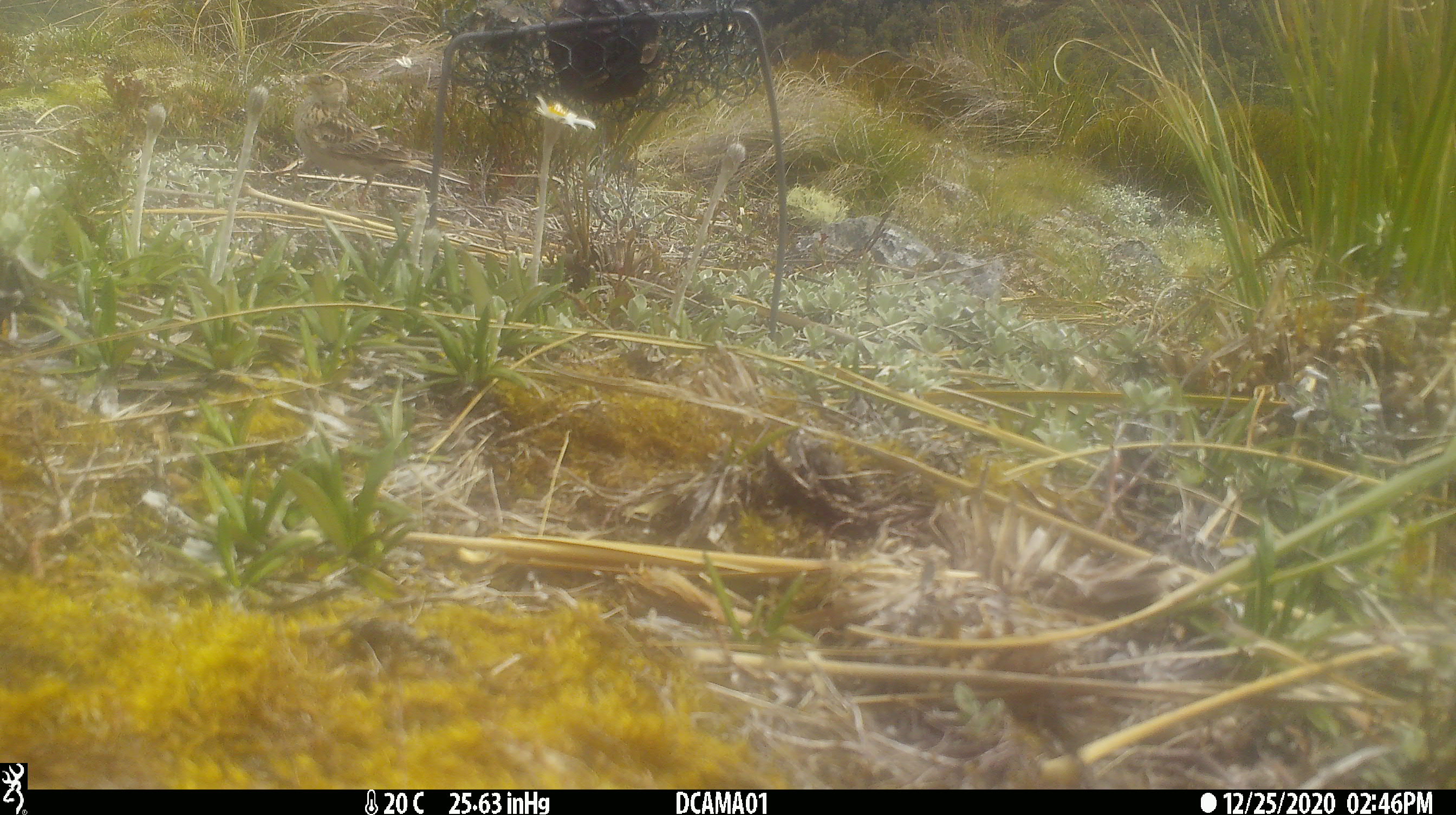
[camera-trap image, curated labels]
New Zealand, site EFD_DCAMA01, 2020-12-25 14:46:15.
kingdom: Animalia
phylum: Chordata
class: Aves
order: Passeriformes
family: Motacillidae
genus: Anthus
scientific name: Anthus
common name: pipit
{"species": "pipit (Anthus)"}